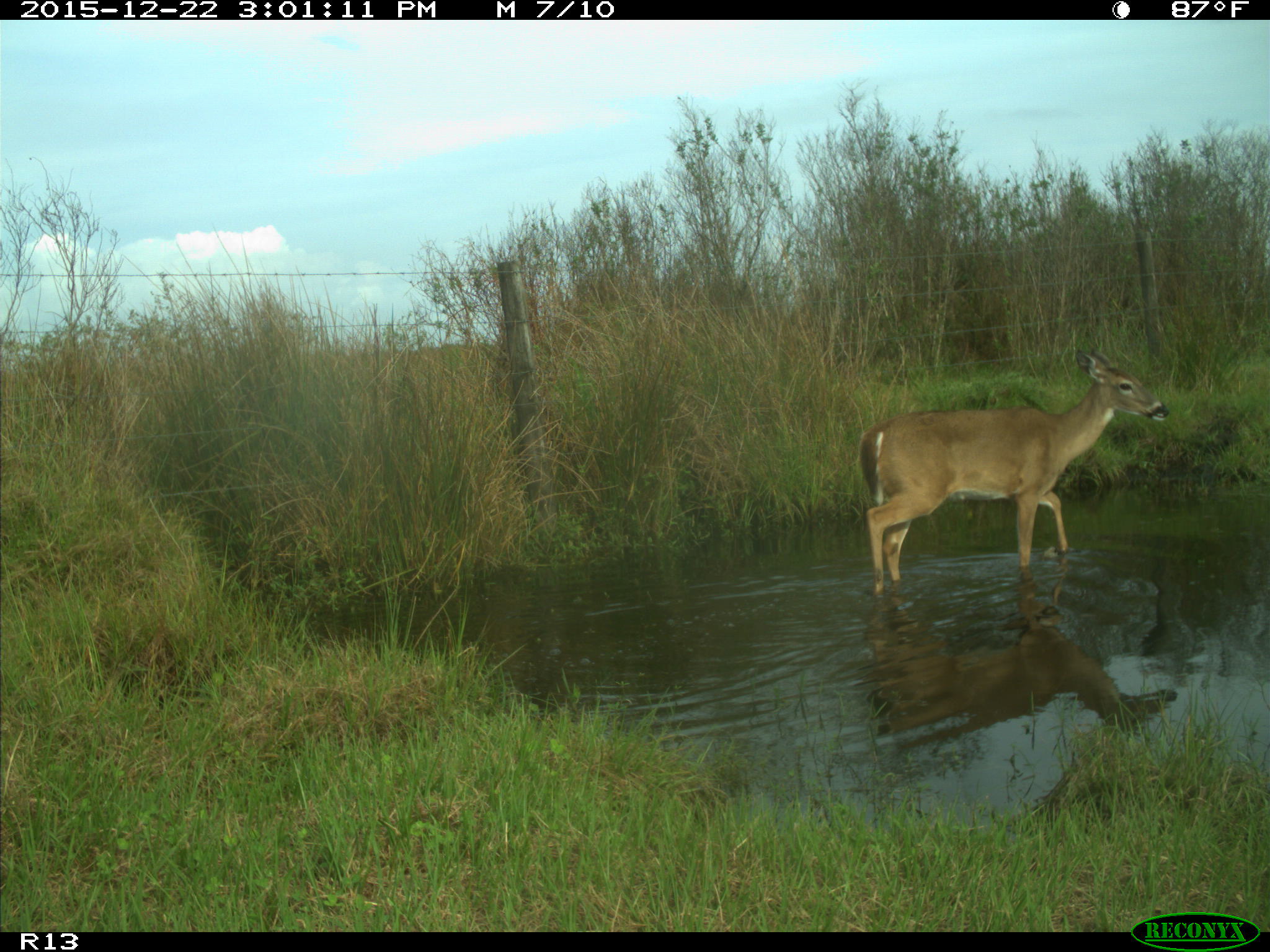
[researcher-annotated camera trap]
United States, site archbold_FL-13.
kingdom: Animalia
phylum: Chordata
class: Mammalia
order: Artiodactyla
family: Cervidae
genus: Odocoileus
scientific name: Odocoileus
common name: deer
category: unidentified deer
Unidentified deer (deer) (Odocoileus).